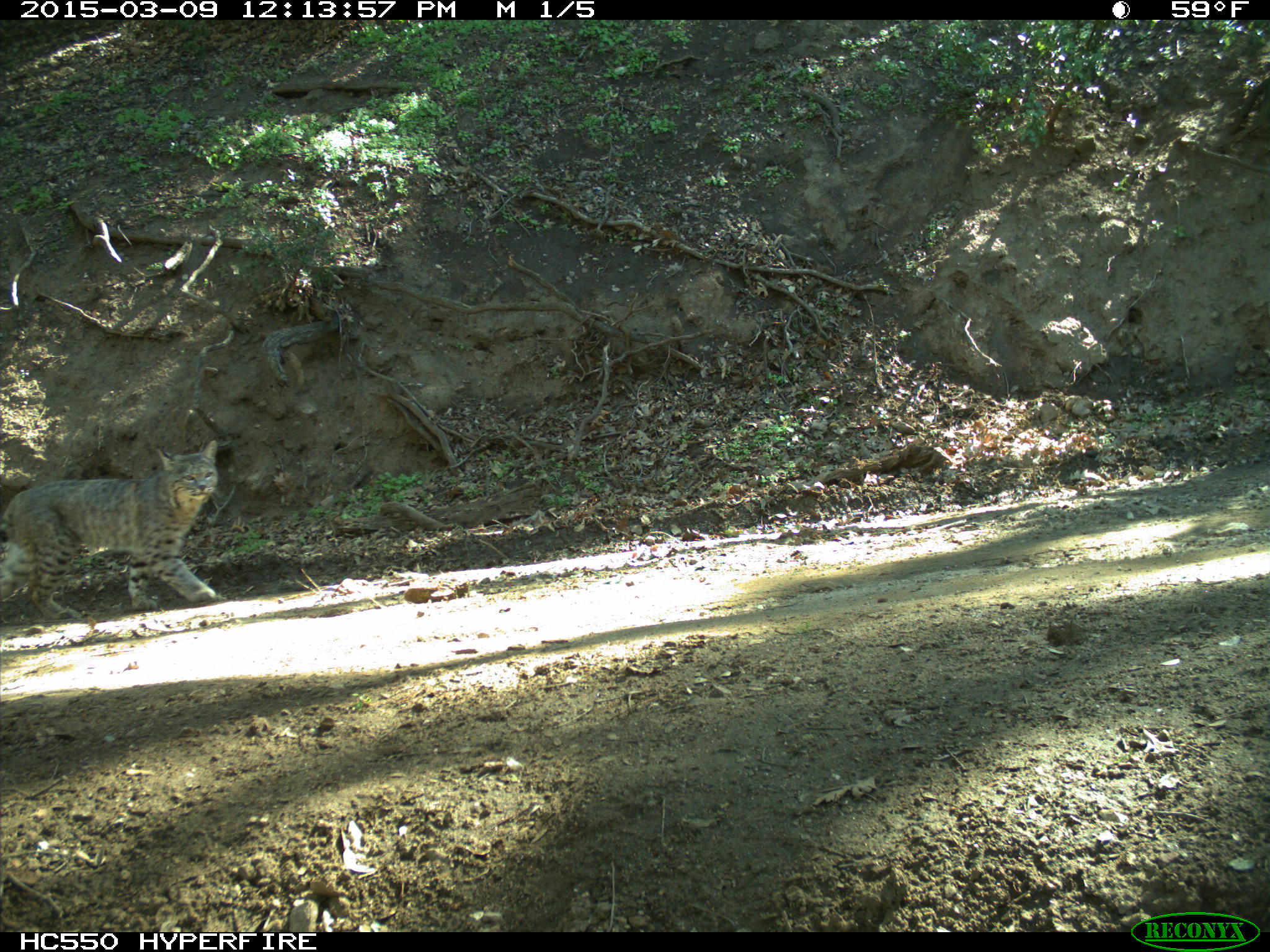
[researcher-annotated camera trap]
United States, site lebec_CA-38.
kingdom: Animalia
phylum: Chordata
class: Mammalia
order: Carnivora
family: Felidae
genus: Lynx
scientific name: Lynx rufus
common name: bobcat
Lynx rufus (bobcat).